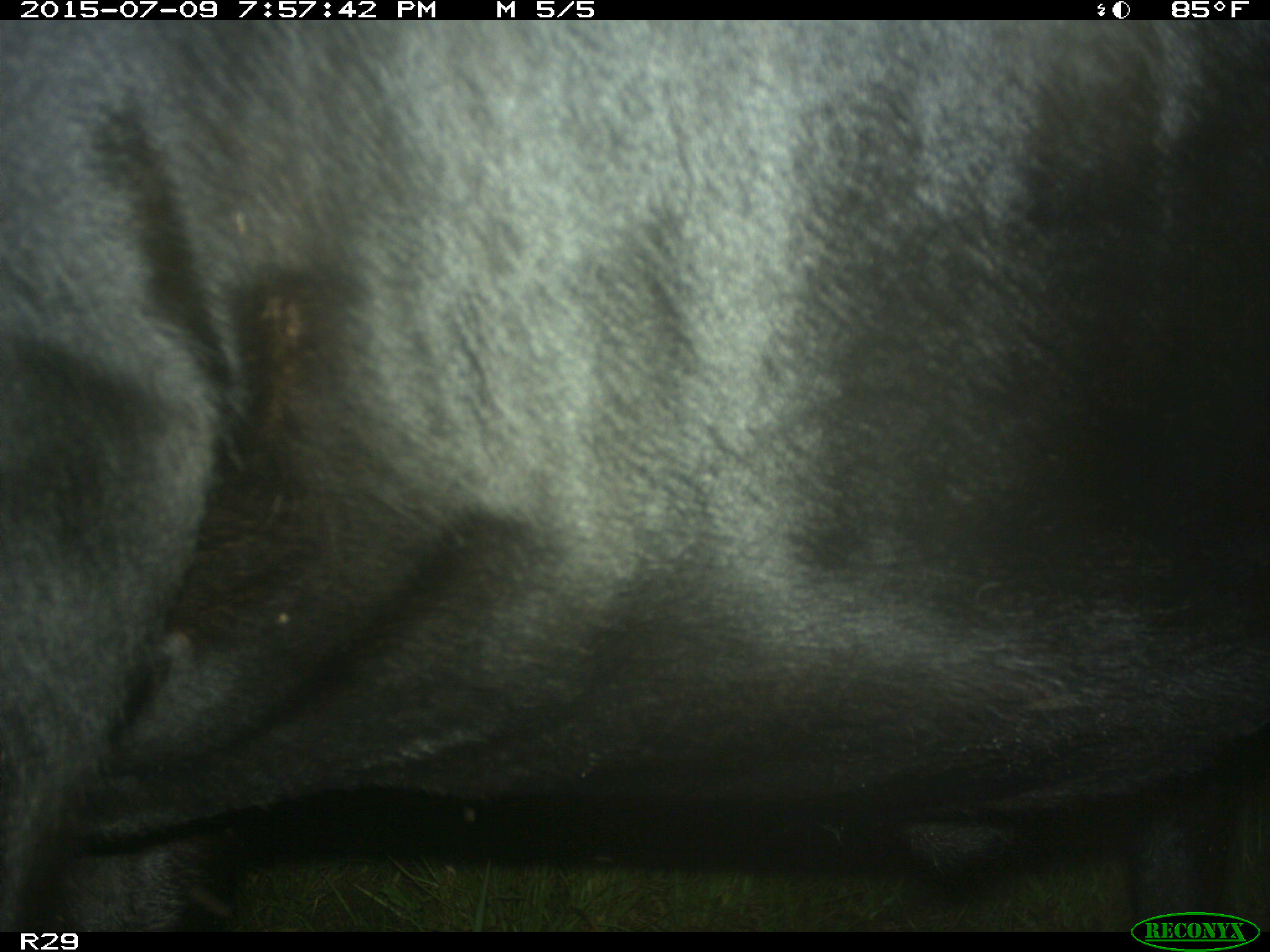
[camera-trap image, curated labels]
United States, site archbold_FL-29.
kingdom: Animalia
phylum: Chordata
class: Mammalia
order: Artiodactyla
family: Bovidae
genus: Bos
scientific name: Bos taurus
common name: domestic cow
Bos taurus (domestic cow).